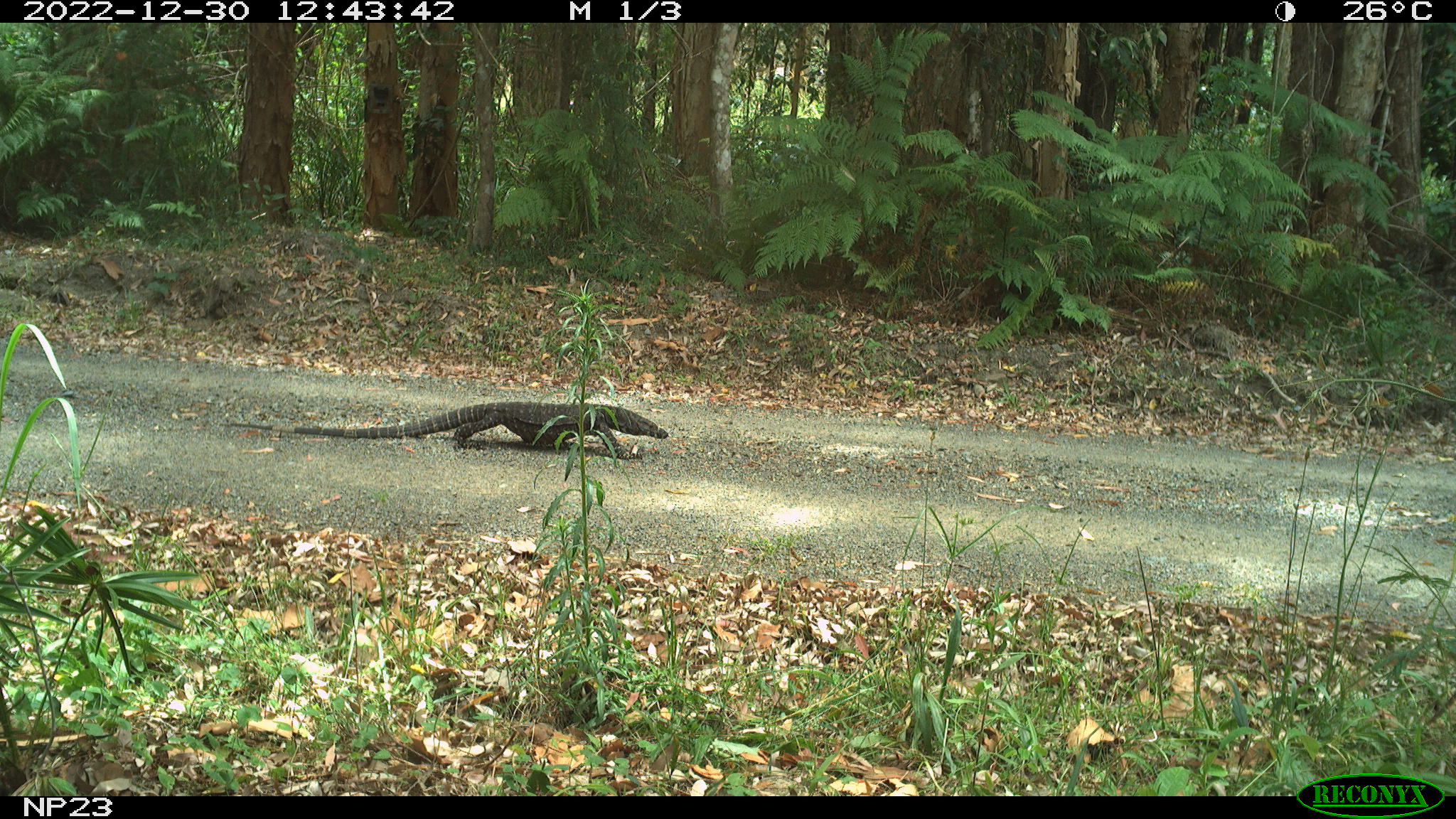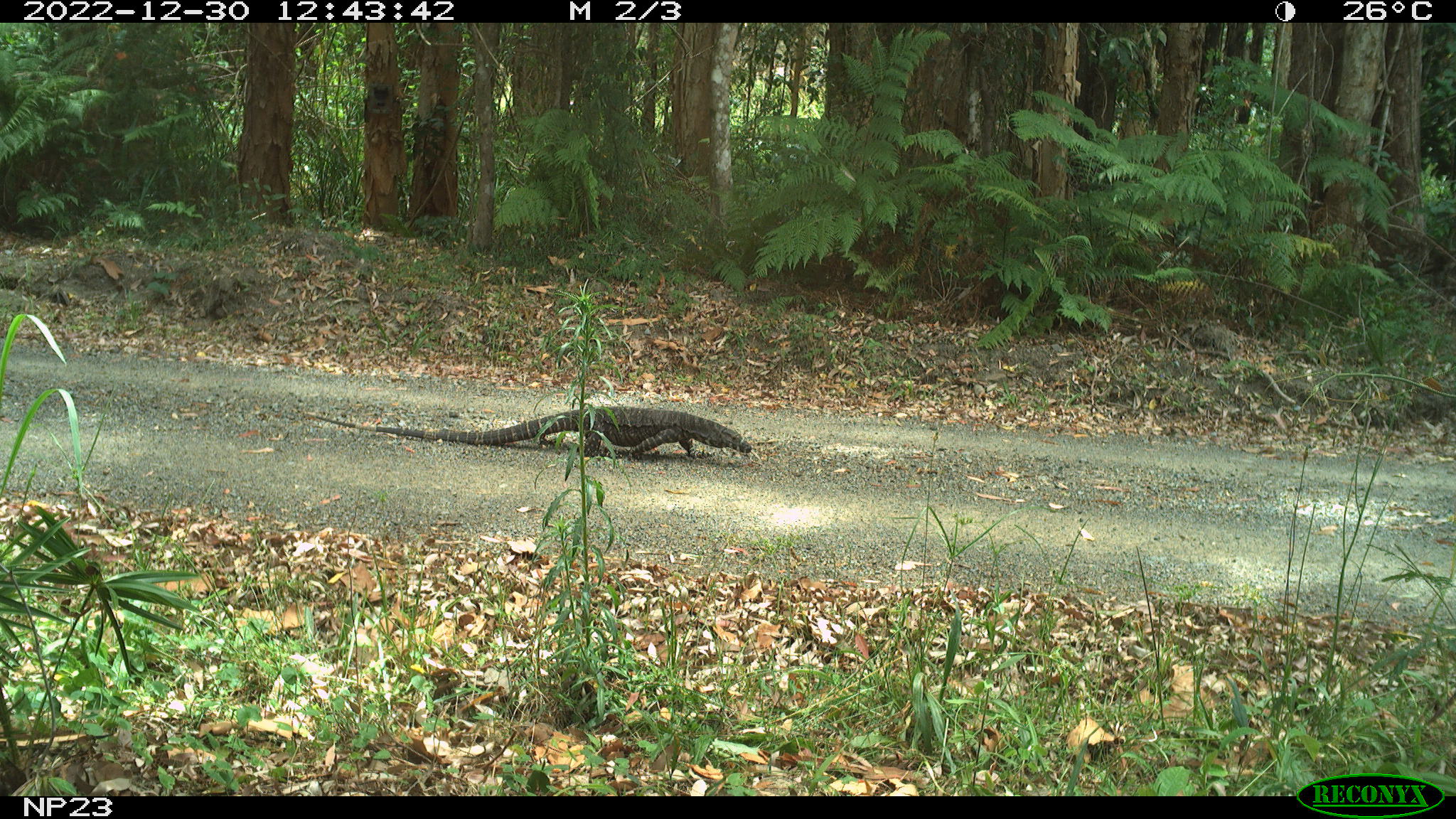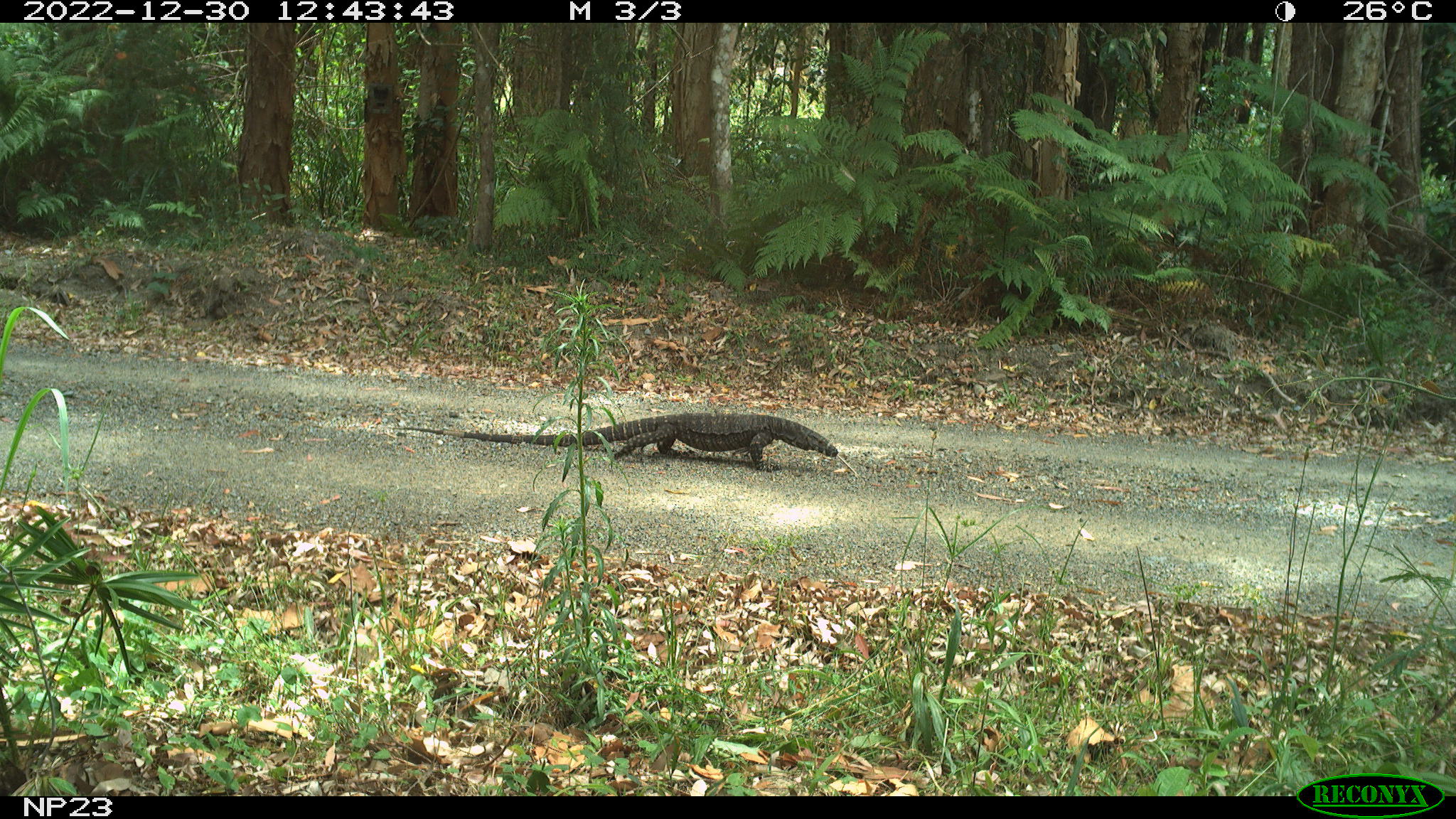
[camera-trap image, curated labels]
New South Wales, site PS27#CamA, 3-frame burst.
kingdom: Animalia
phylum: Chordata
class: Reptilia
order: Squamata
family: Varanidae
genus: Varanus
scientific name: Varanus varius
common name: lace monitor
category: goanna